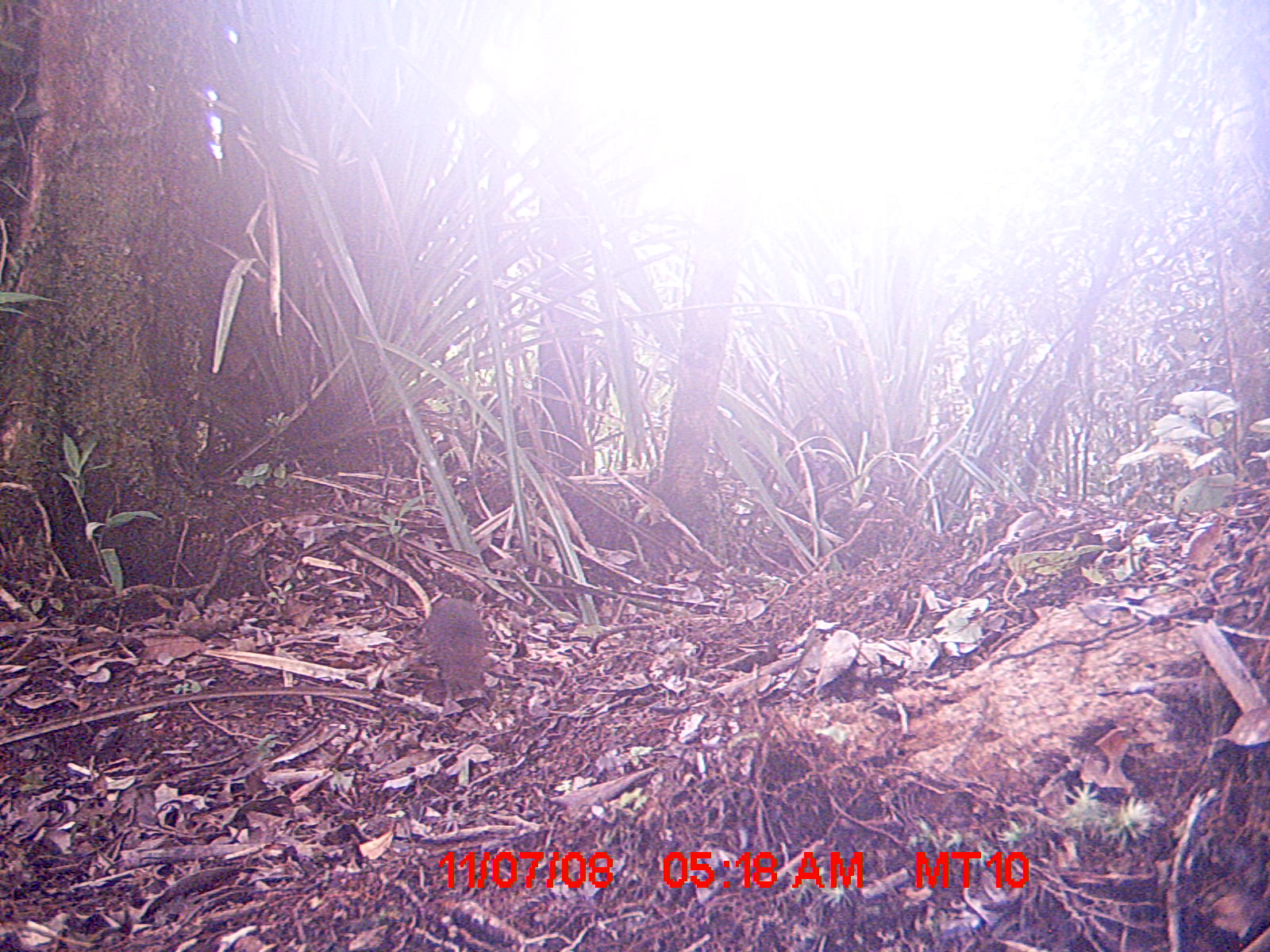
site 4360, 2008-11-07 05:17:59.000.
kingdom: Animalia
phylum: Chordata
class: Aves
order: Coraciiformes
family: Brachypteraciidae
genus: Brachypteracias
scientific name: Brachypteracias squamiger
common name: scaly ground-roller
Brachypteracias squamiger (scaly ground-roller), count 1.